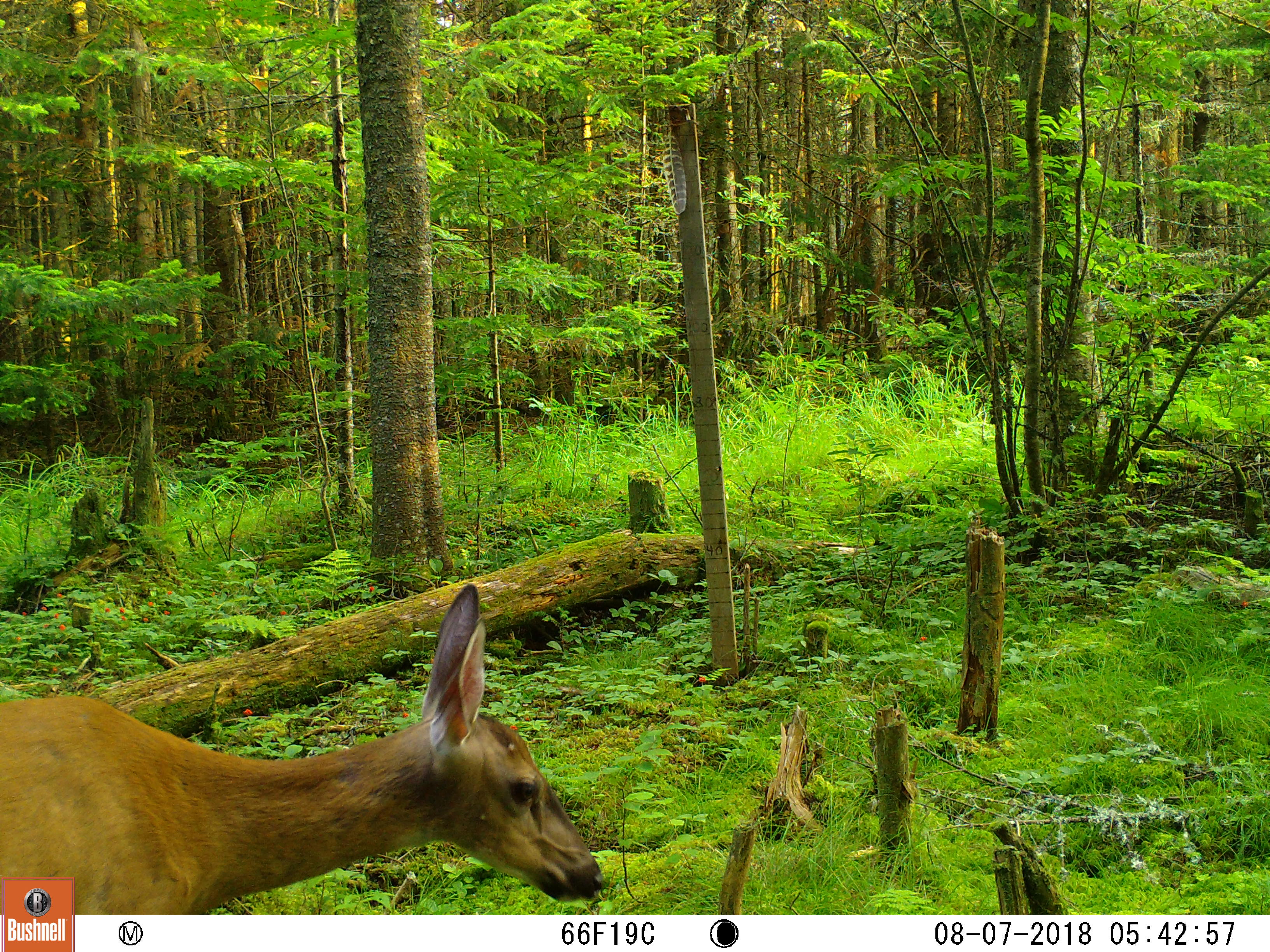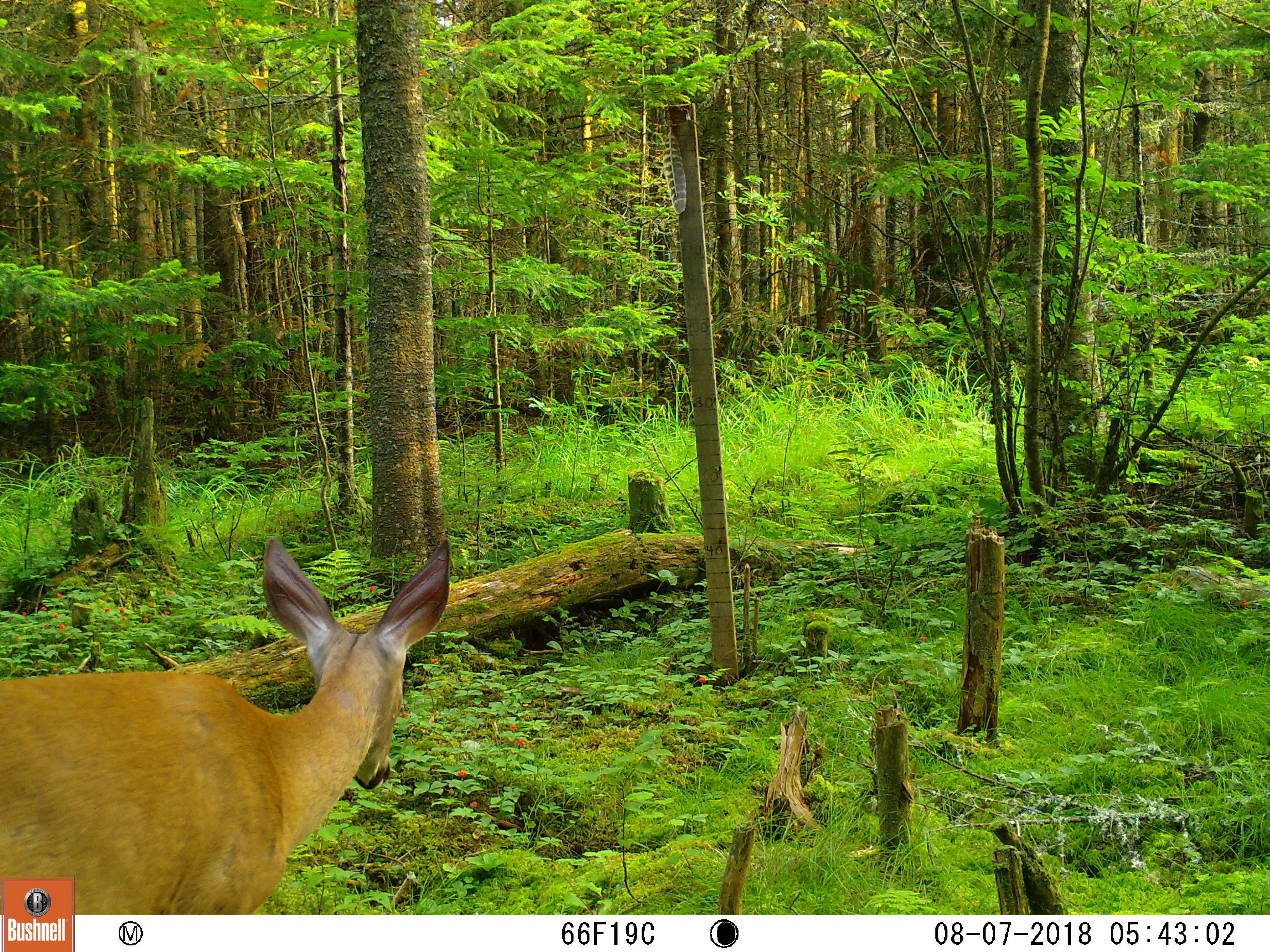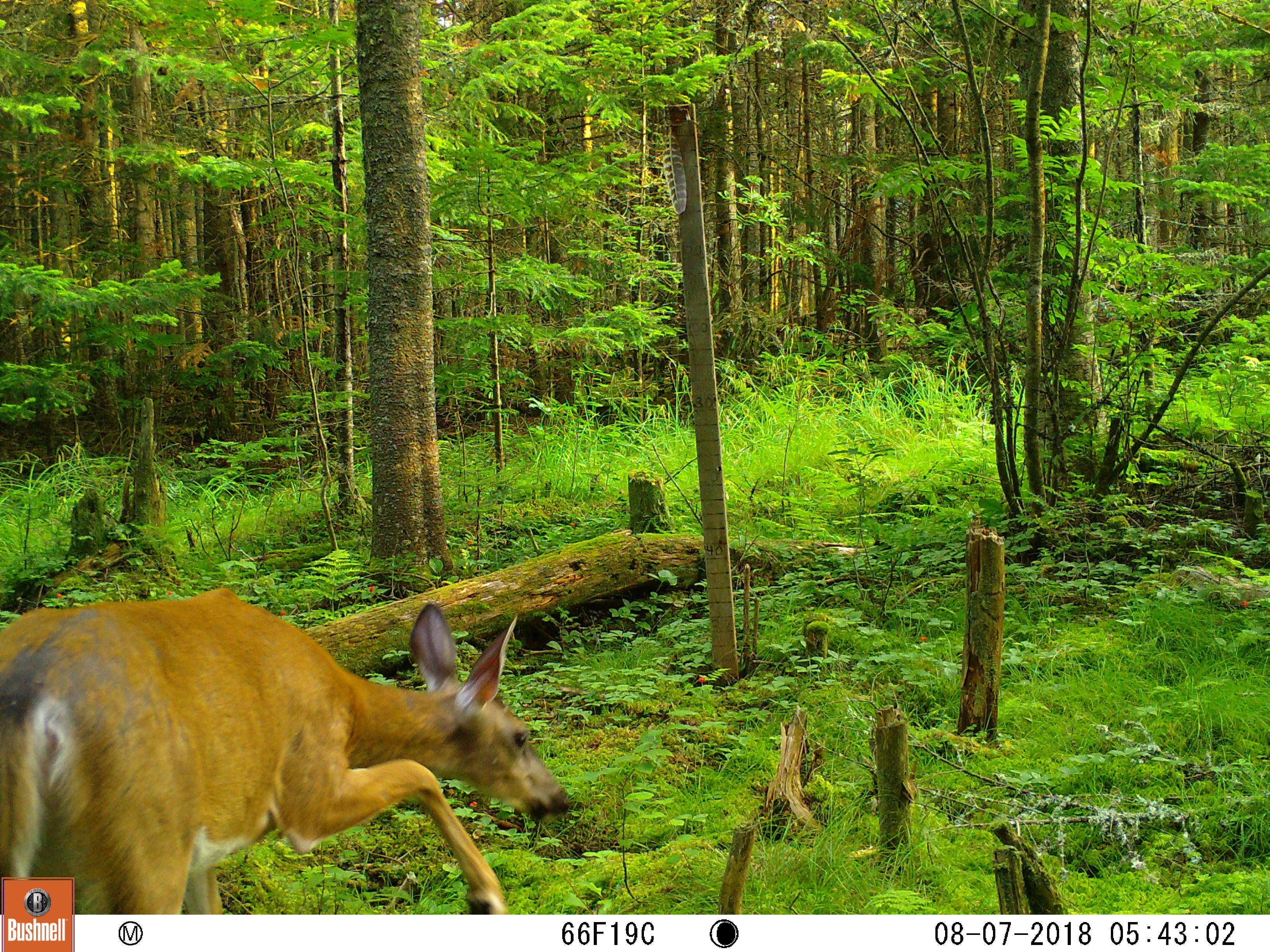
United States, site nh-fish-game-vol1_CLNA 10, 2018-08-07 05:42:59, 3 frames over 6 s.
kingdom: Animalia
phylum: Chordata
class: Mammalia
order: Artiodactyla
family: Cervidae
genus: Odocoileus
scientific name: Odocoileus virginianus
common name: white-tailed deer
White-tailed deer (Odocoileus virginianus).